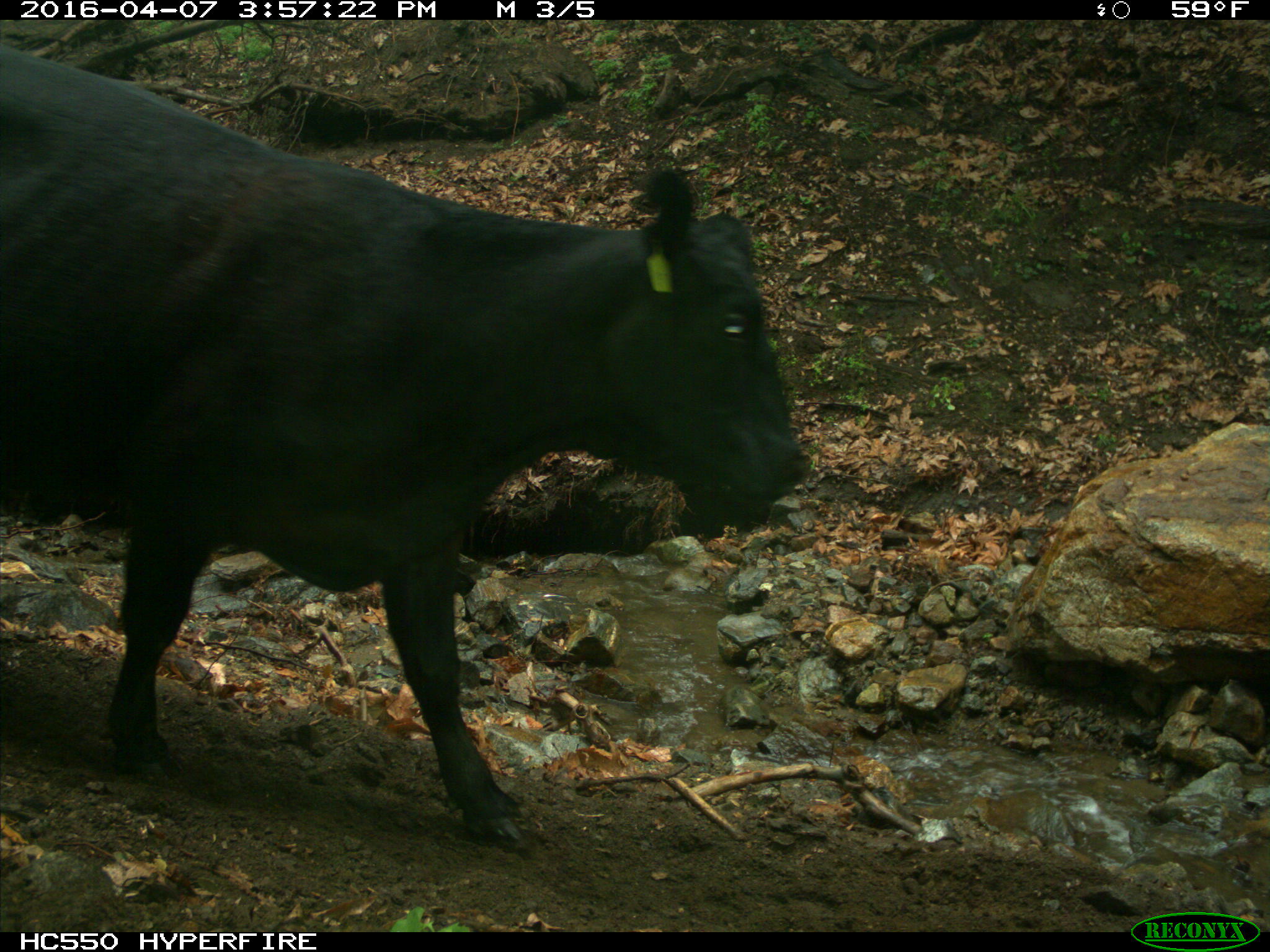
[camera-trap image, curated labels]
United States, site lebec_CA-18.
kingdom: Animalia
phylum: Chordata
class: Mammalia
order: Artiodactyla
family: Bovidae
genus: Bos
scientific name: Bos taurus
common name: domestic cow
Bos taurus (domestic cow).